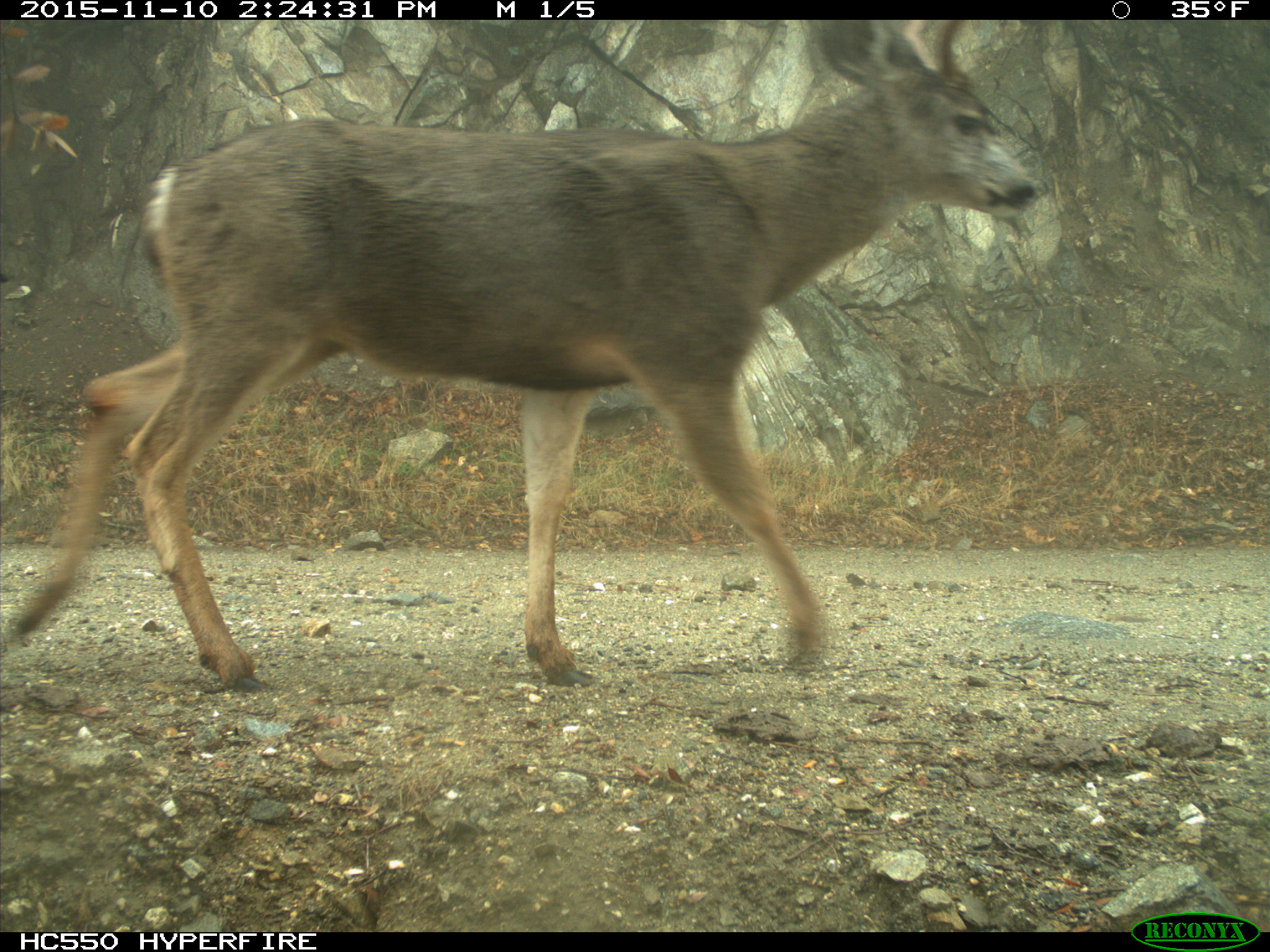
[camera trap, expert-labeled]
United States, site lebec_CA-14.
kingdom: Animalia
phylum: Chordata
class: Mammalia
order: Artiodactyla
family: Cervidae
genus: Odocoileus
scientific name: Odocoileus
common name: deer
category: unidentified deer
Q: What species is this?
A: Unidentified deer (deer) (Odocoileus).